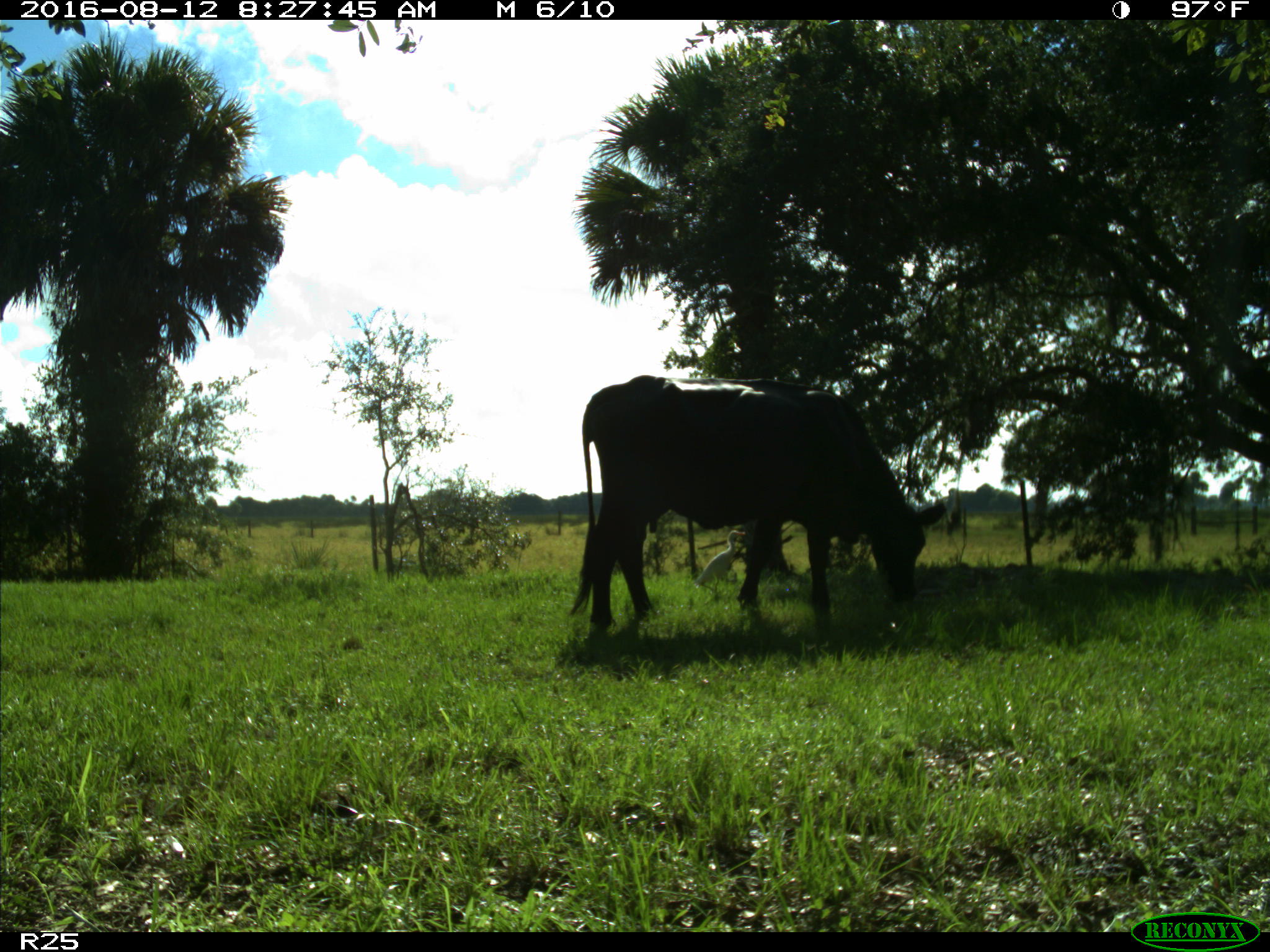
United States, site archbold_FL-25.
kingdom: Animalia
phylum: Chordata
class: Mammalia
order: Artiodactyla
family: Bovidae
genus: Bos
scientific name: Bos taurus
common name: domestic cow